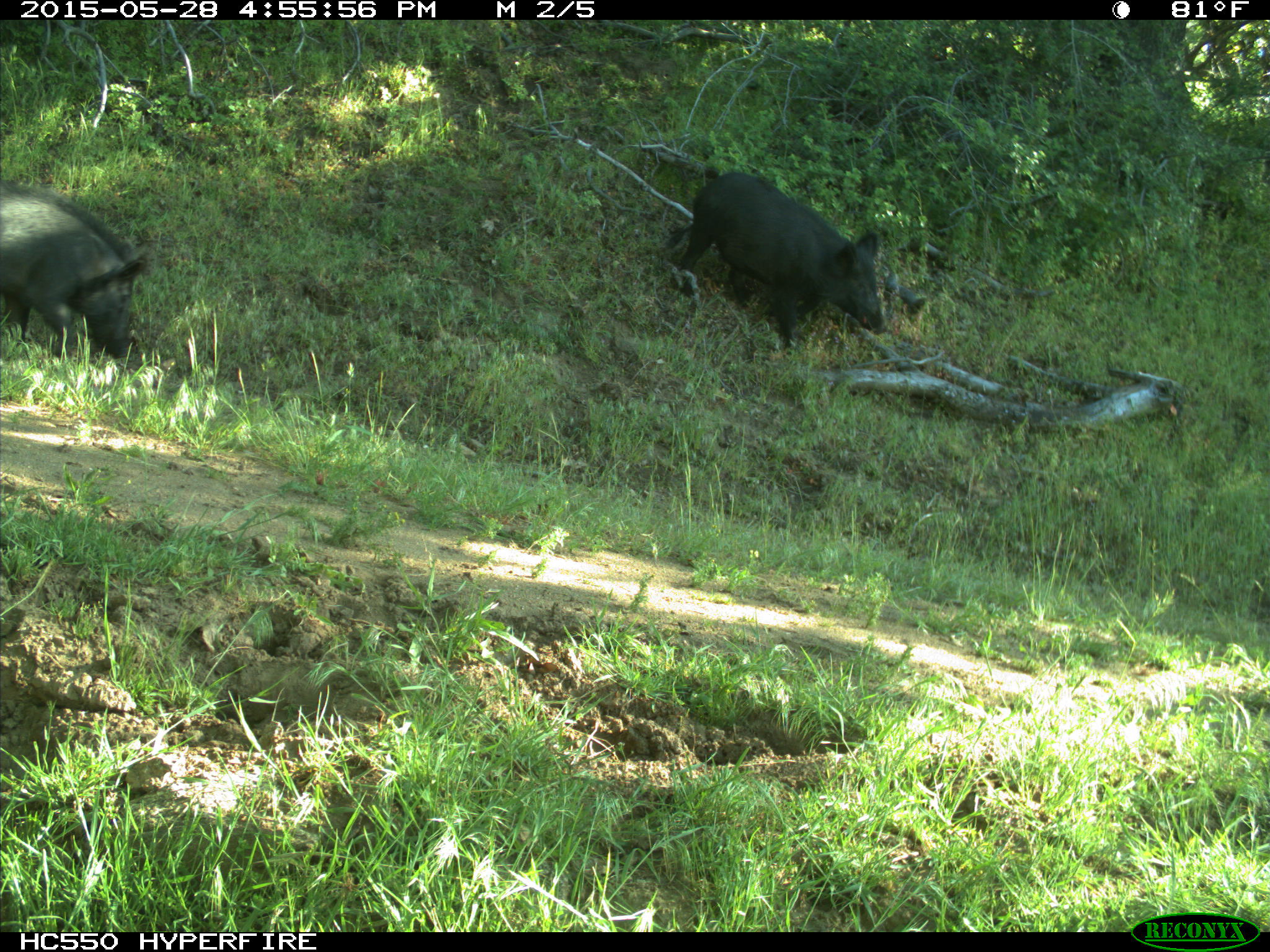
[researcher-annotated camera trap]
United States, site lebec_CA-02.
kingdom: Animalia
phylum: Chordata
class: Mammalia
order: Artiodactyla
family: Suidae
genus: Sus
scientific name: Sus scrofa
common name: wild boar